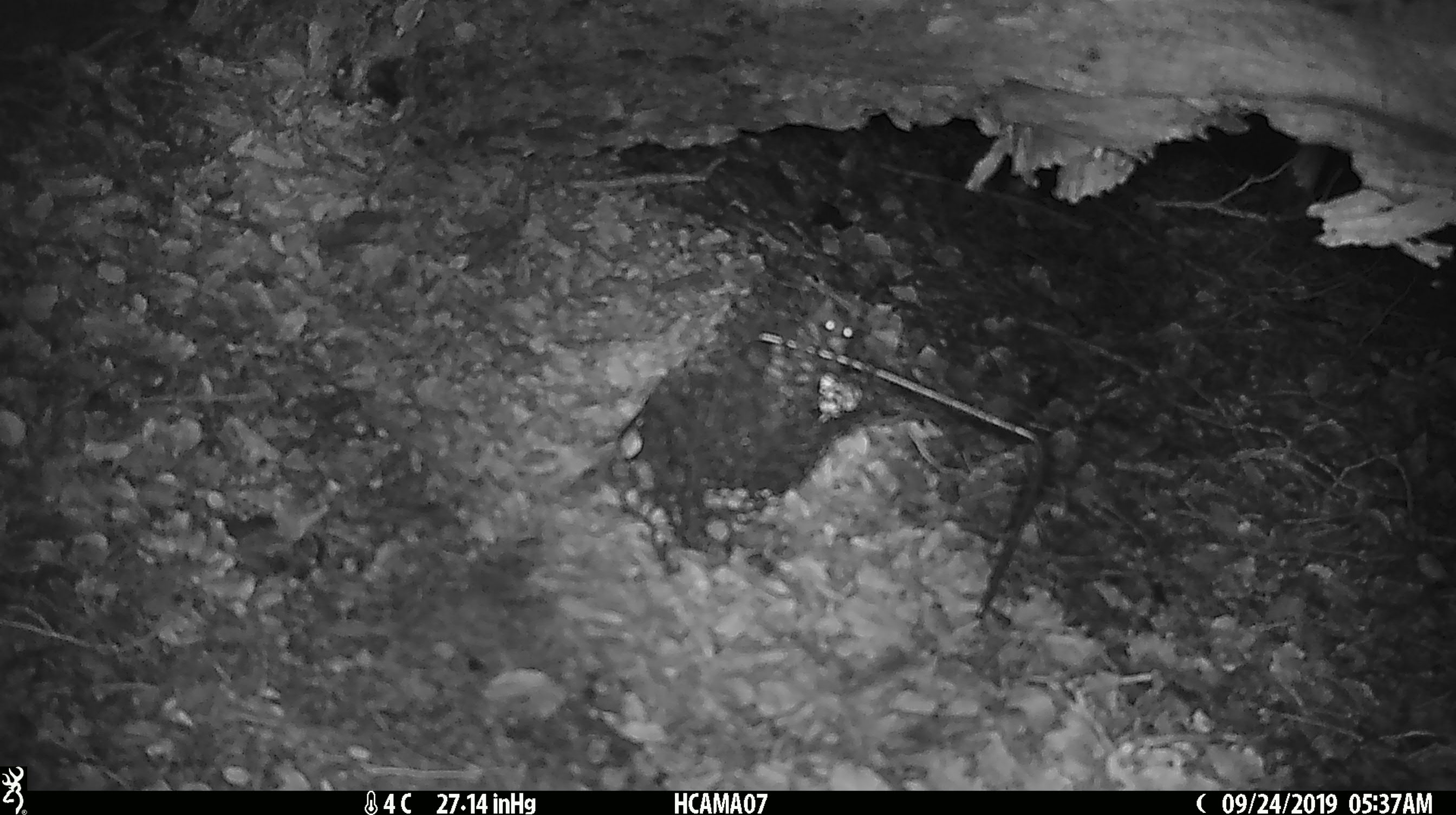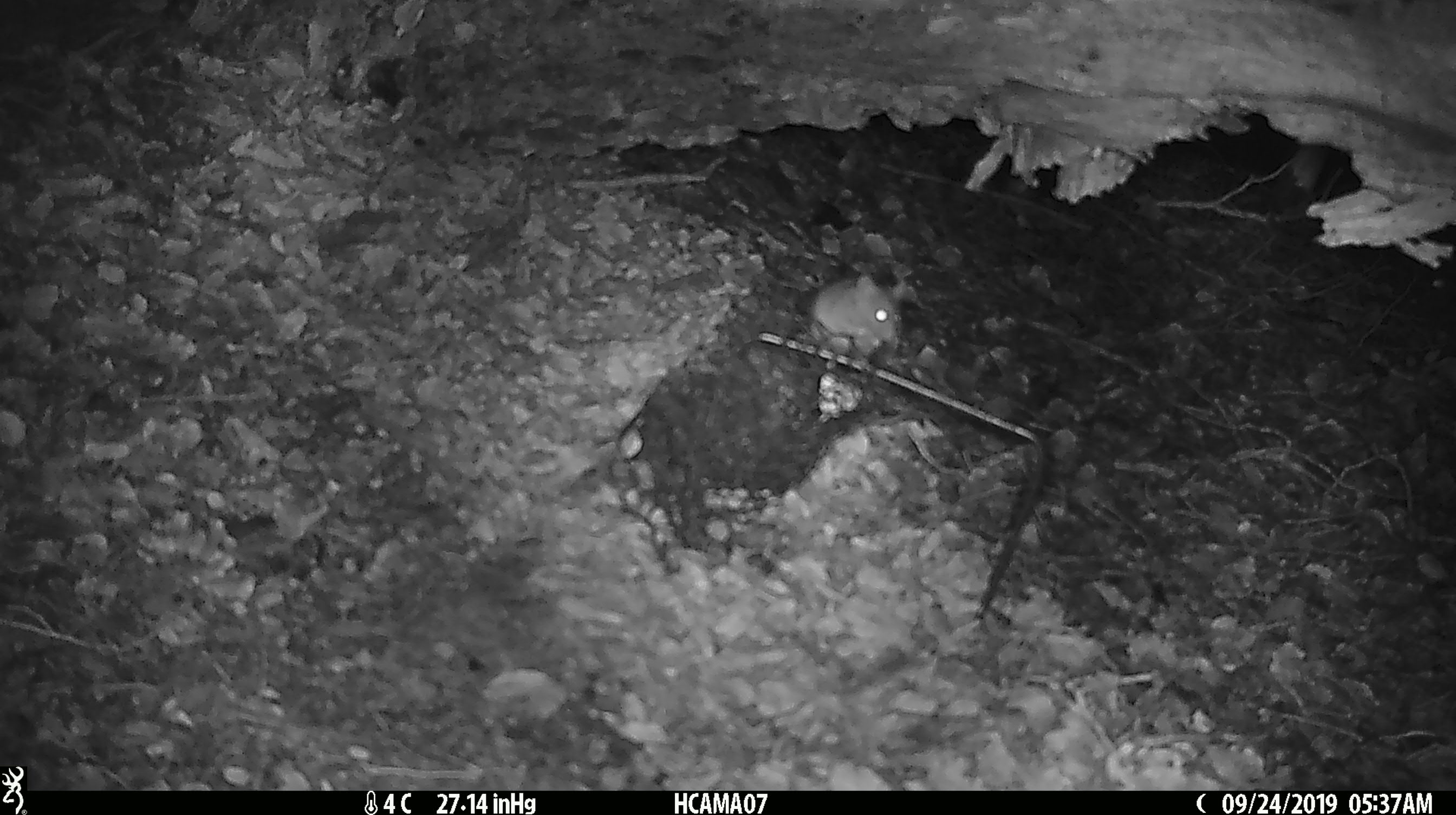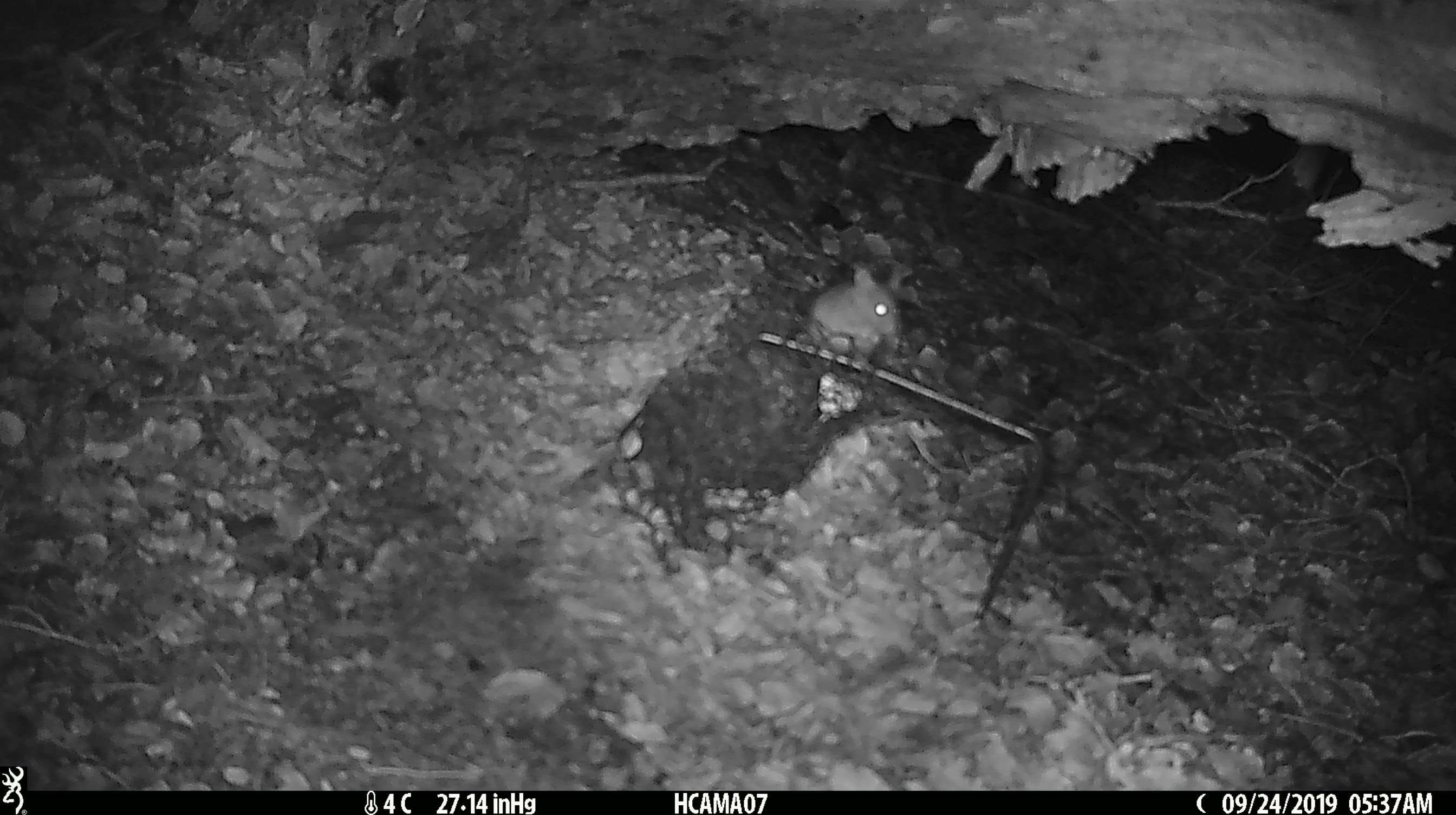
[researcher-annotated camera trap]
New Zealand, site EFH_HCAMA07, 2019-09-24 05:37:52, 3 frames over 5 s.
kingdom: Animalia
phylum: Chordata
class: Mammalia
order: Rodentia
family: Muridae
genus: Mus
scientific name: Mus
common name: mouse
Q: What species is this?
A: Mouse (Mus).